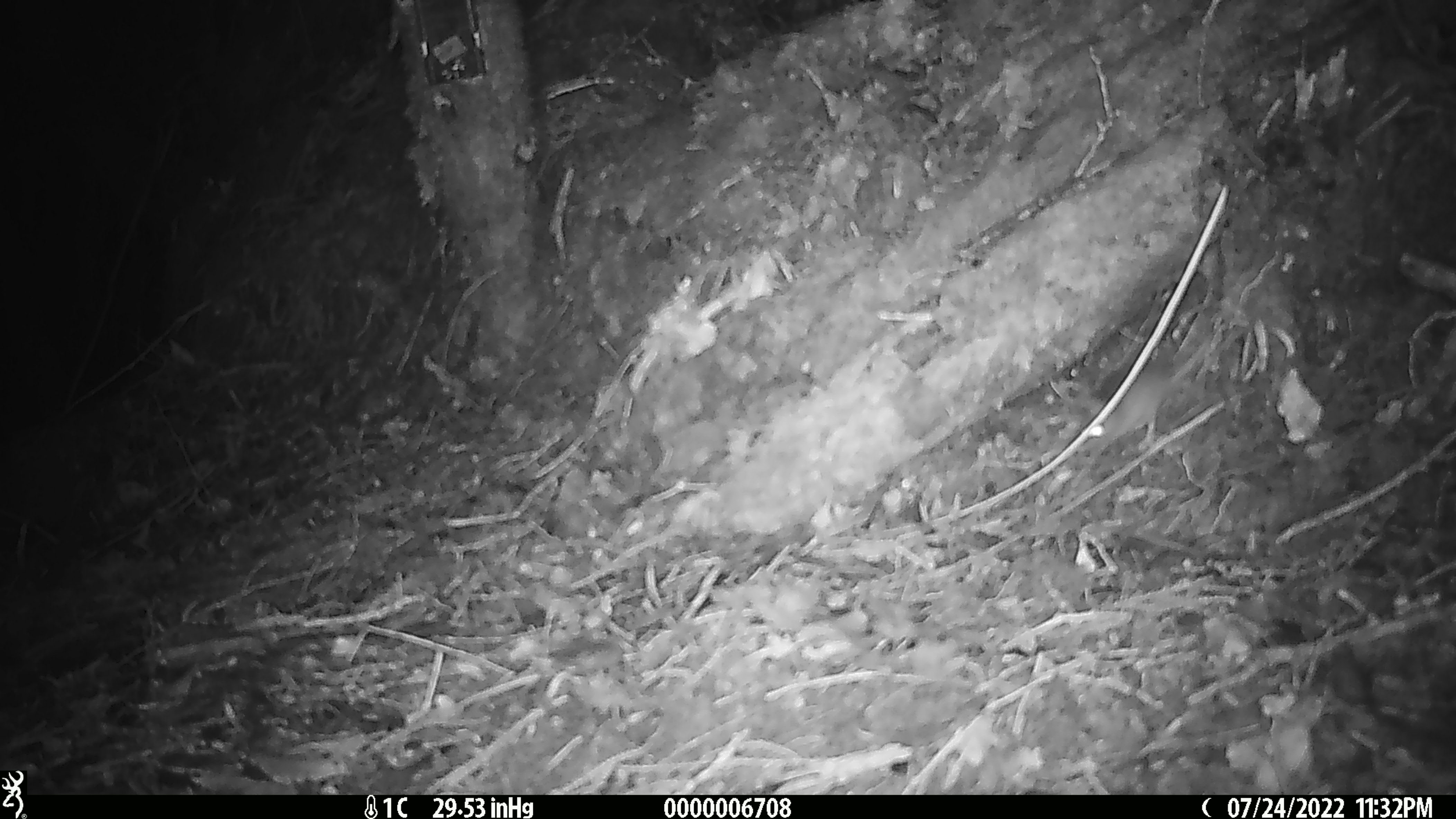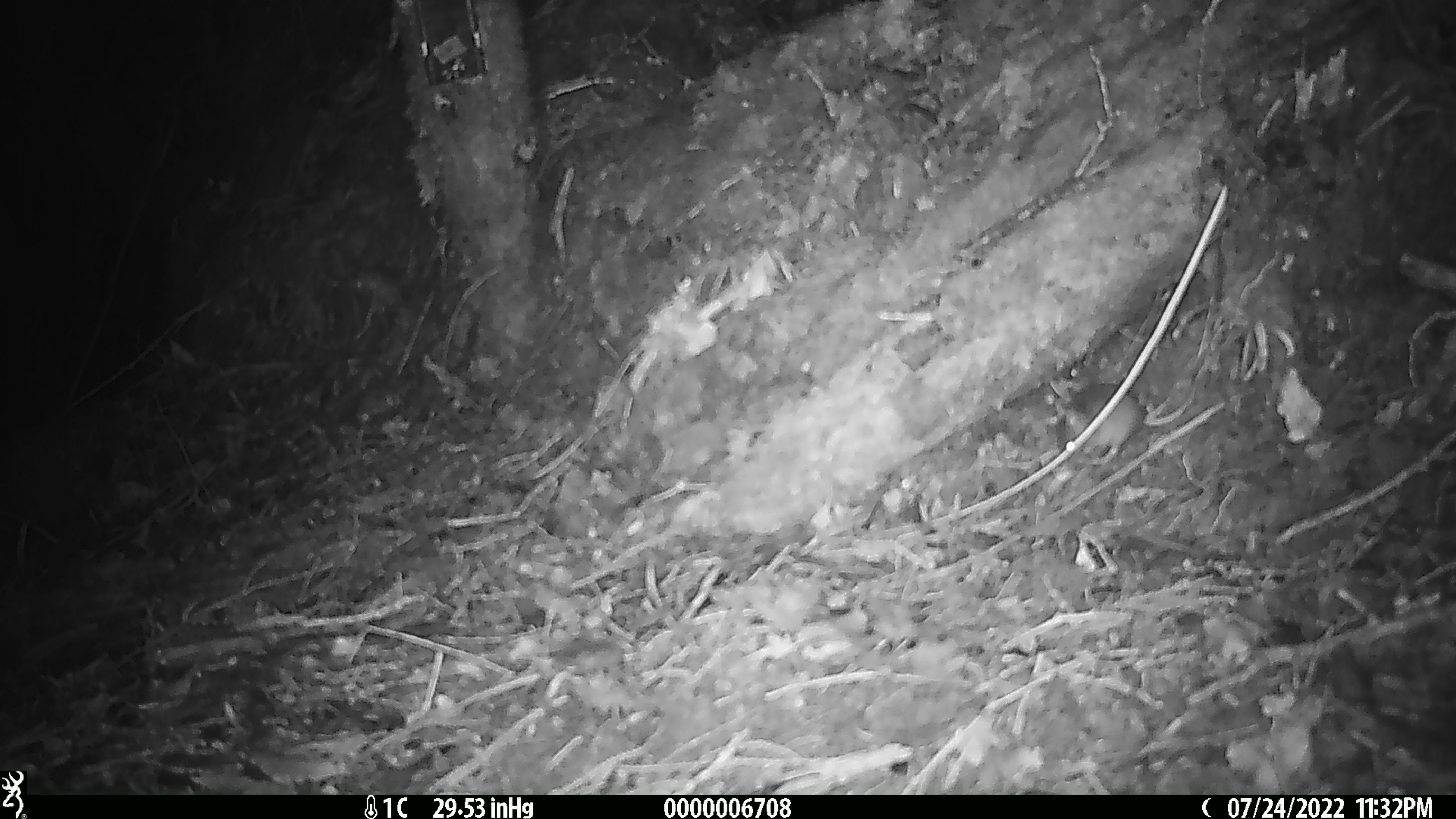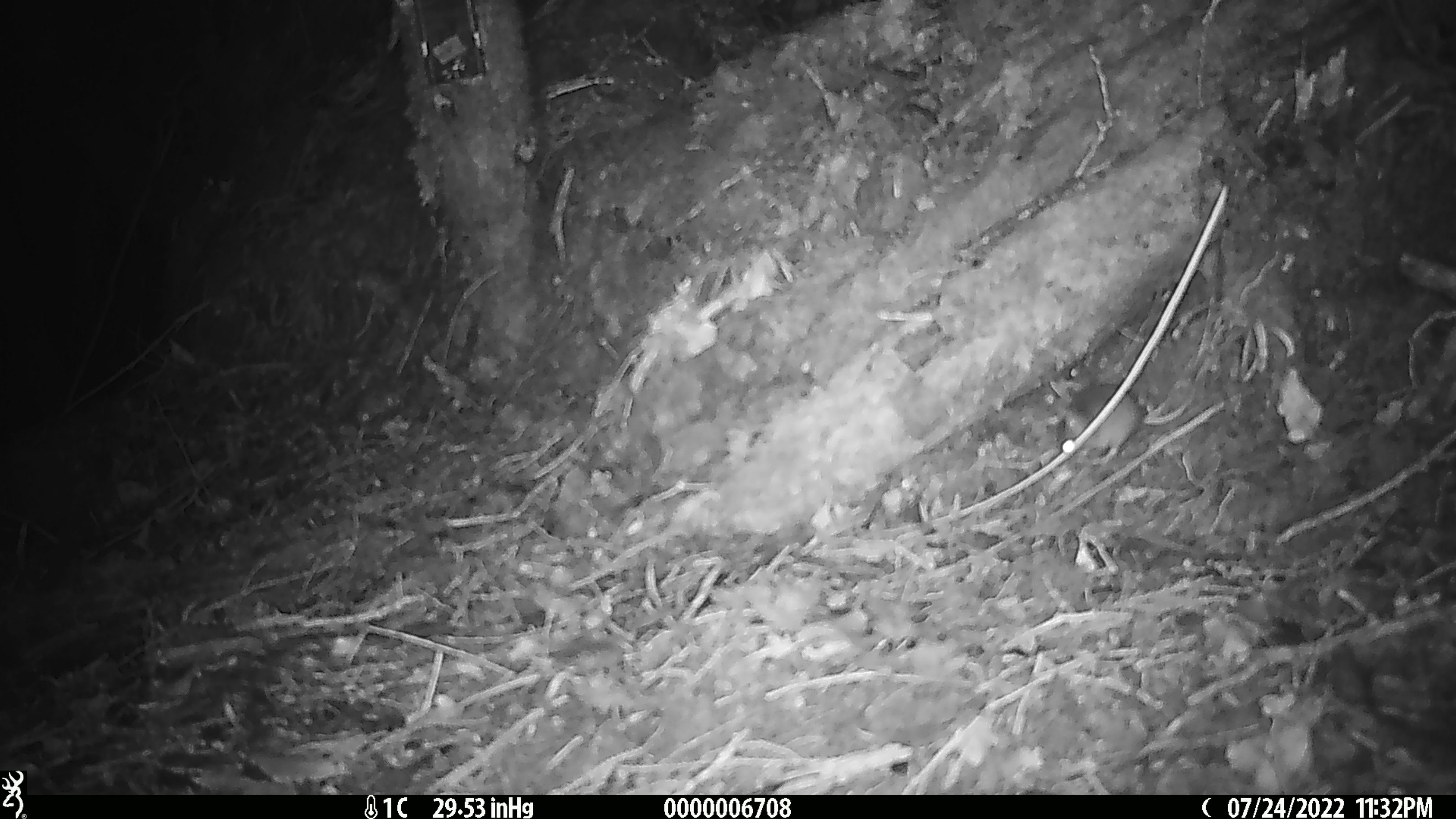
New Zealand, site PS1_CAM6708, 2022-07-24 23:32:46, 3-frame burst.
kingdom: Animalia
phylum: Chordata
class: Mammalia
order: Rodentia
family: Muridae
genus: Mus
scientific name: Mus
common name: mouse